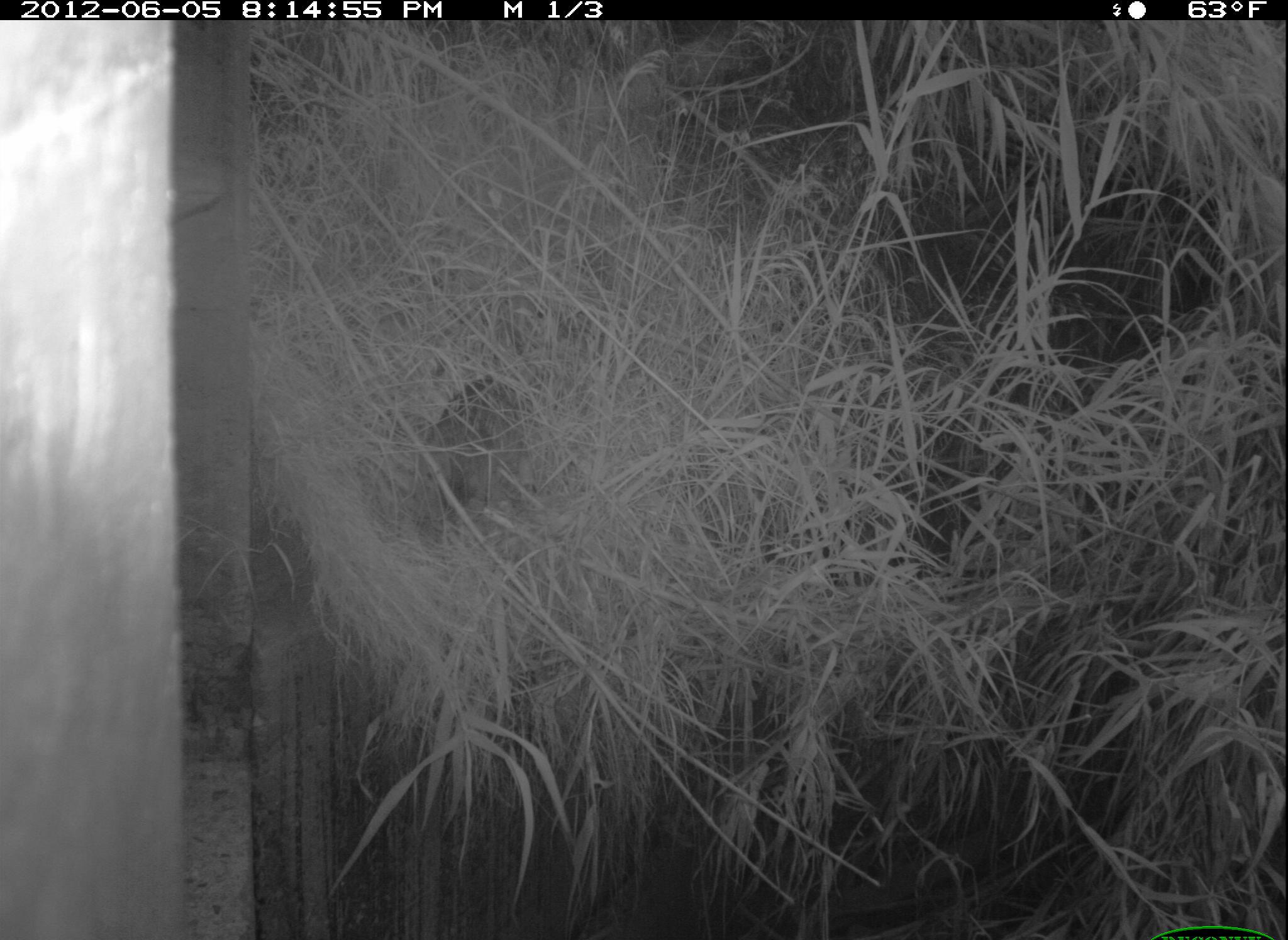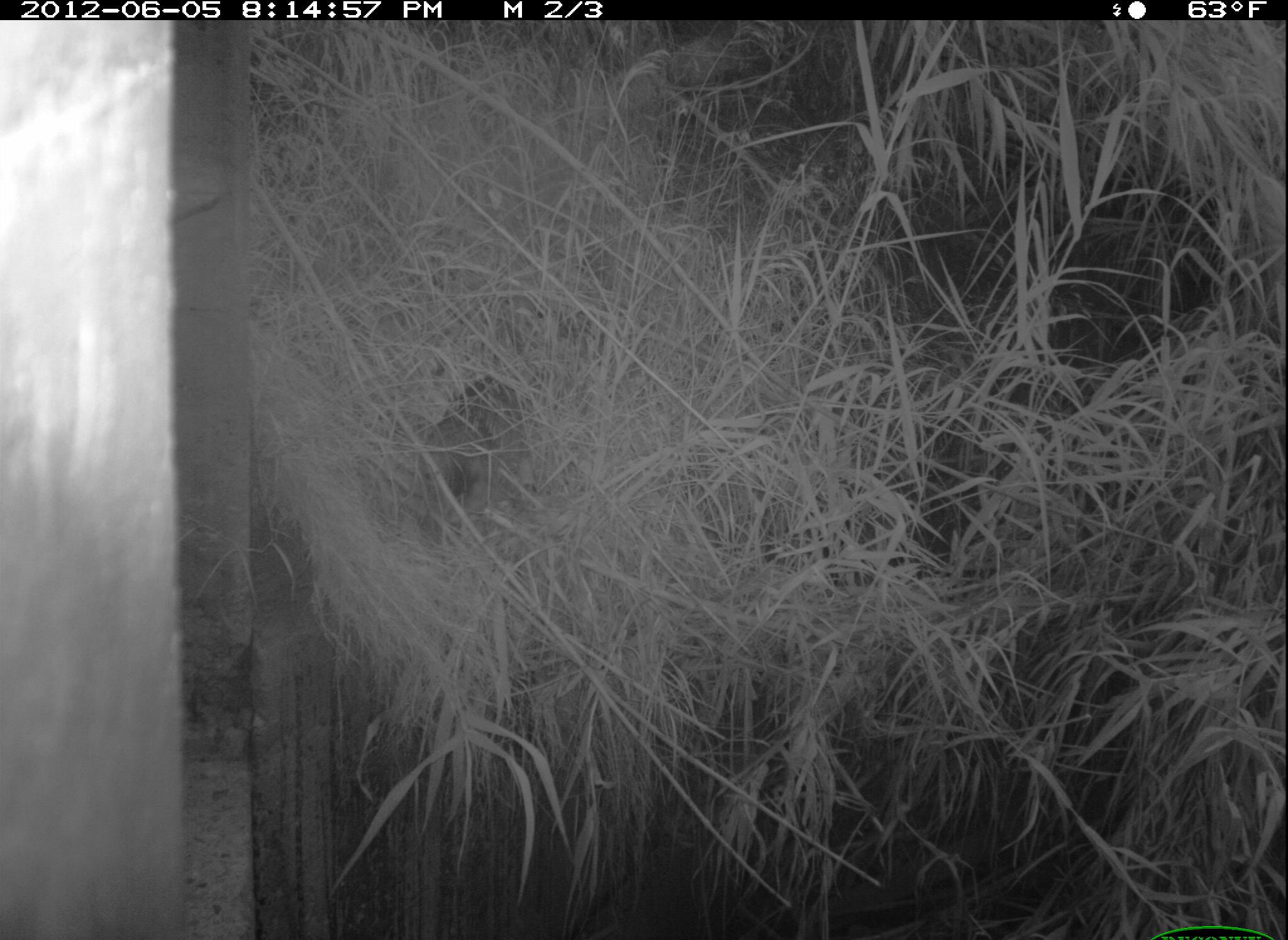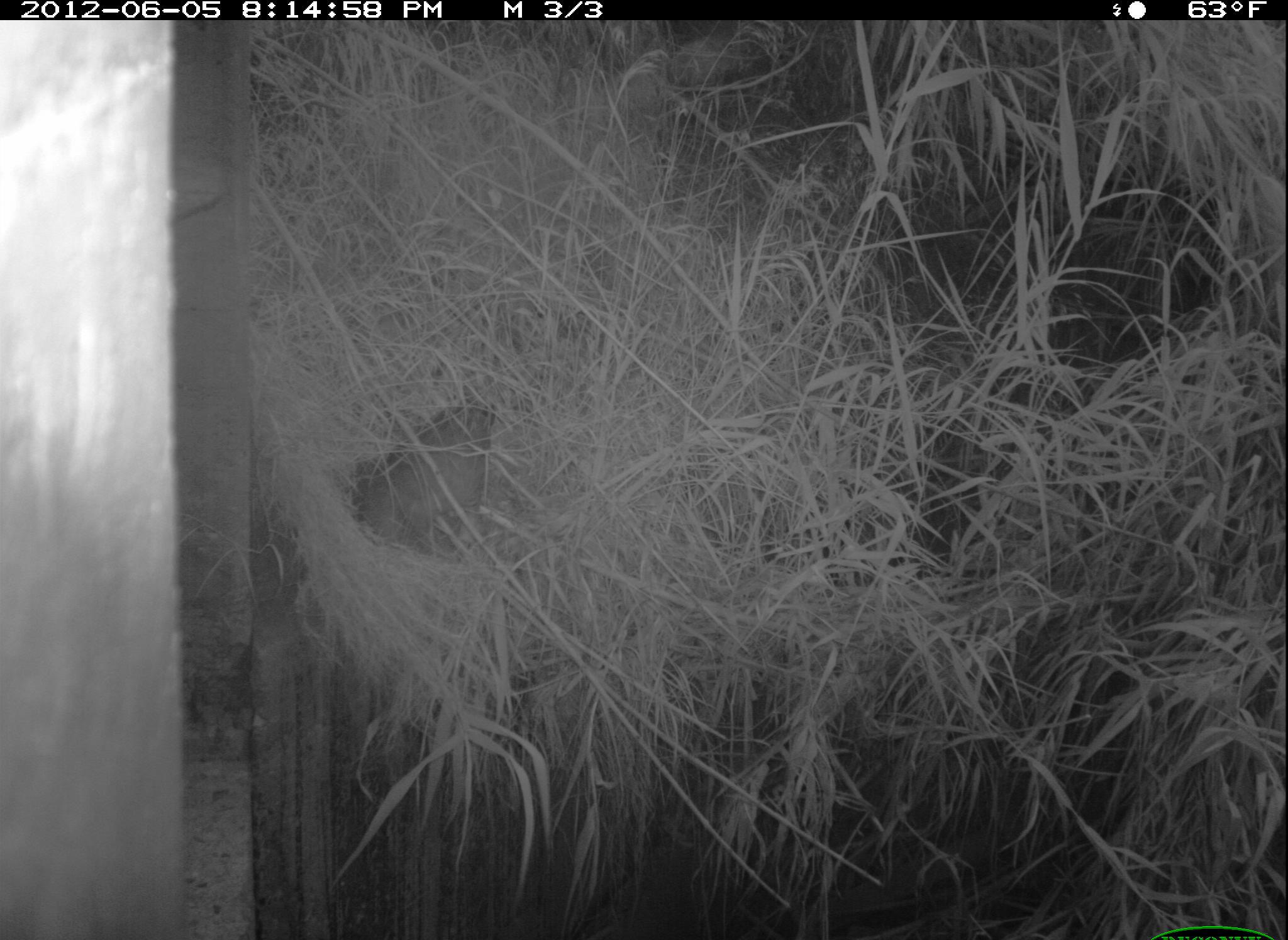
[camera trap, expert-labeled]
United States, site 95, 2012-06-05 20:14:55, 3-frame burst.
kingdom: Animalia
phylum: Chordata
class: Mammalia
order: Carnivora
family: Felidae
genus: Felis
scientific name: Felis catus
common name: cat